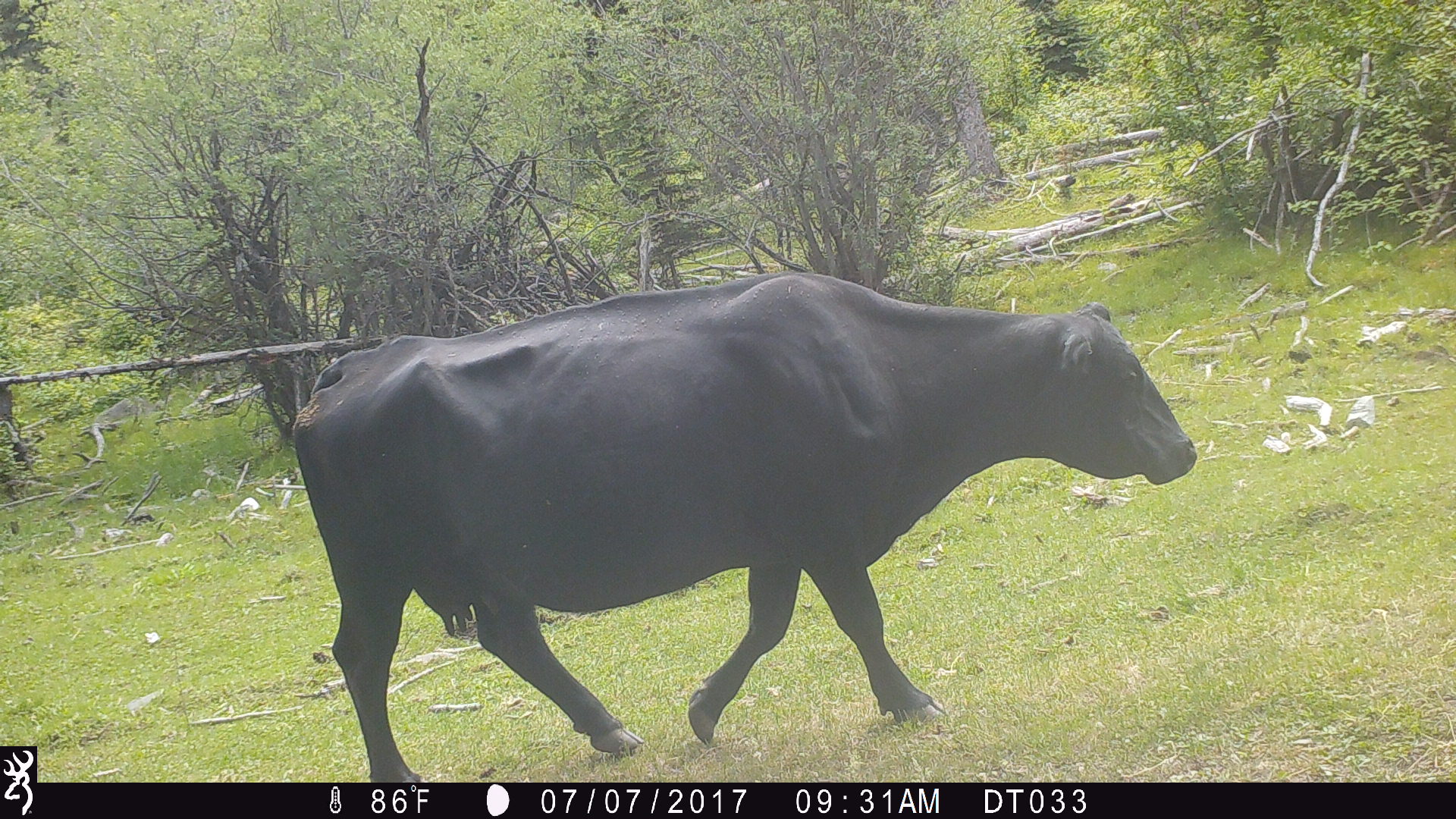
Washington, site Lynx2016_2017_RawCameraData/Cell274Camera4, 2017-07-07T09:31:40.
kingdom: Animalia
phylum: Chordata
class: Mammalia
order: Artiodactyla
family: Bovidae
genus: Bos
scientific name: Bos taurus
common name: domestic cattle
Domestic cattle (Bos taurus). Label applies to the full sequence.